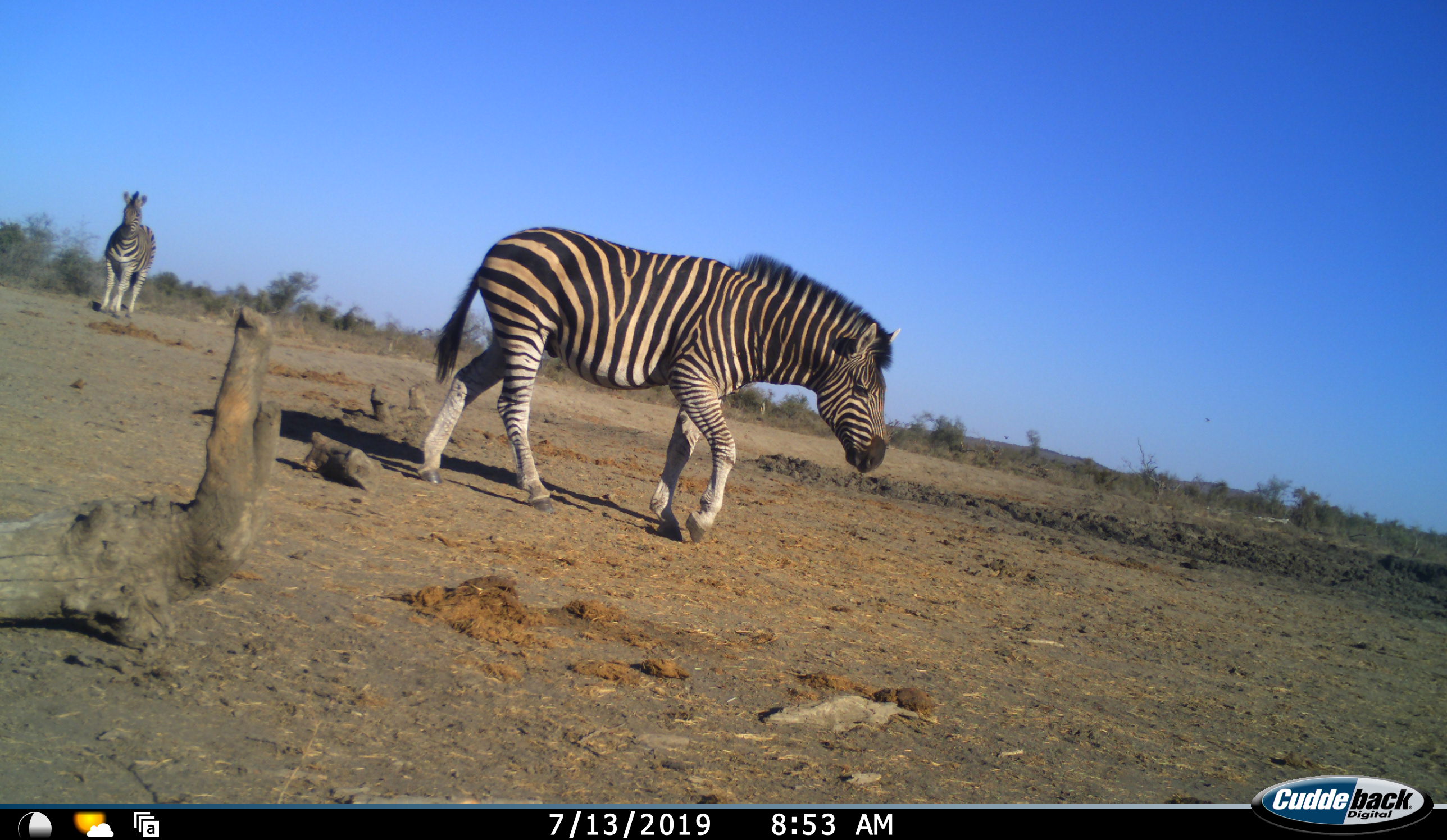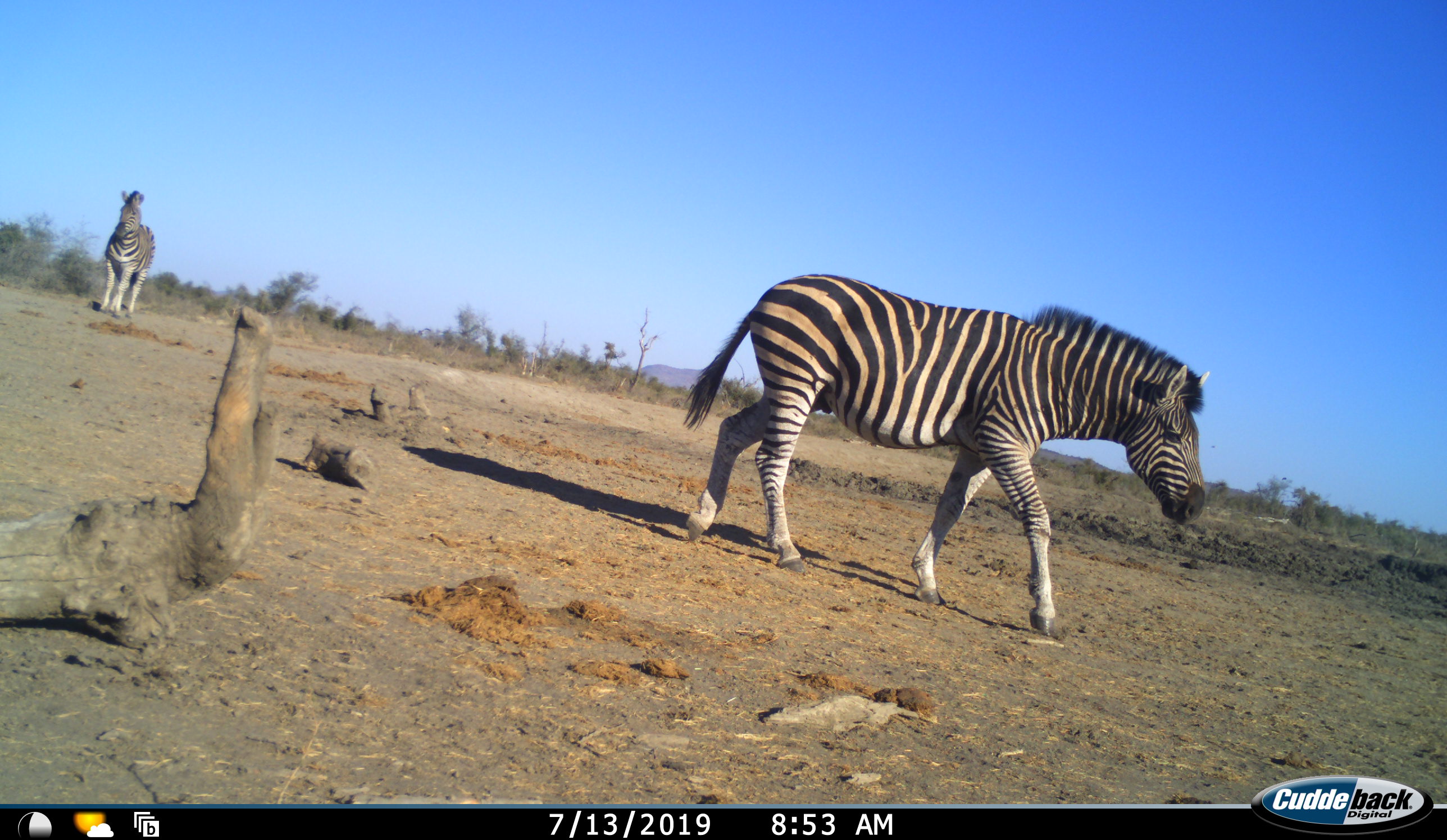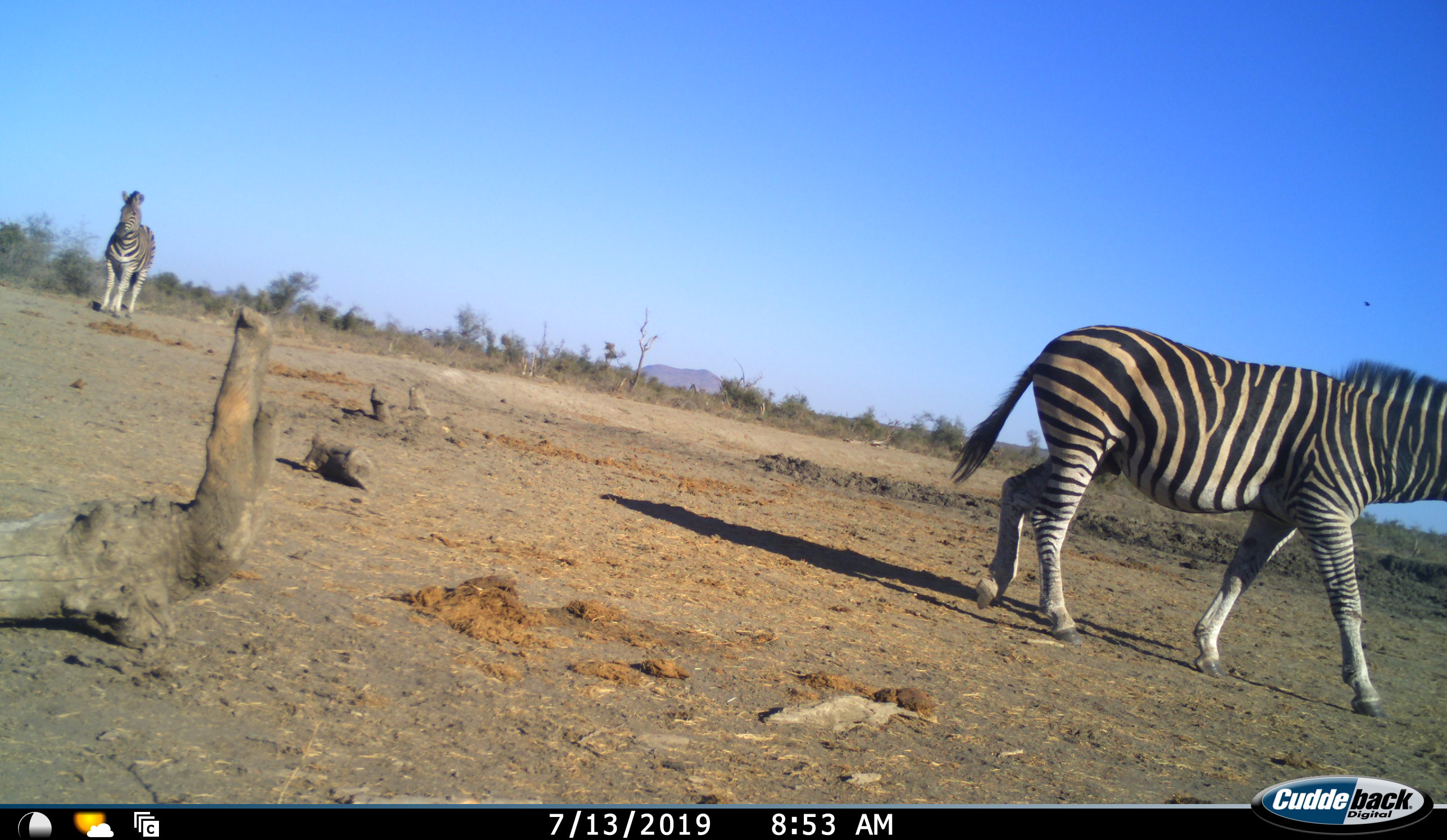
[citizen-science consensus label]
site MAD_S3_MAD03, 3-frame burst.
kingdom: Animalia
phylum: Chordata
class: Mammalia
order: Perissodactyla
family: Equidae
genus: Equus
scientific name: Equus quagga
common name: plains zebra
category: zebraplains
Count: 2.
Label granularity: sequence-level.